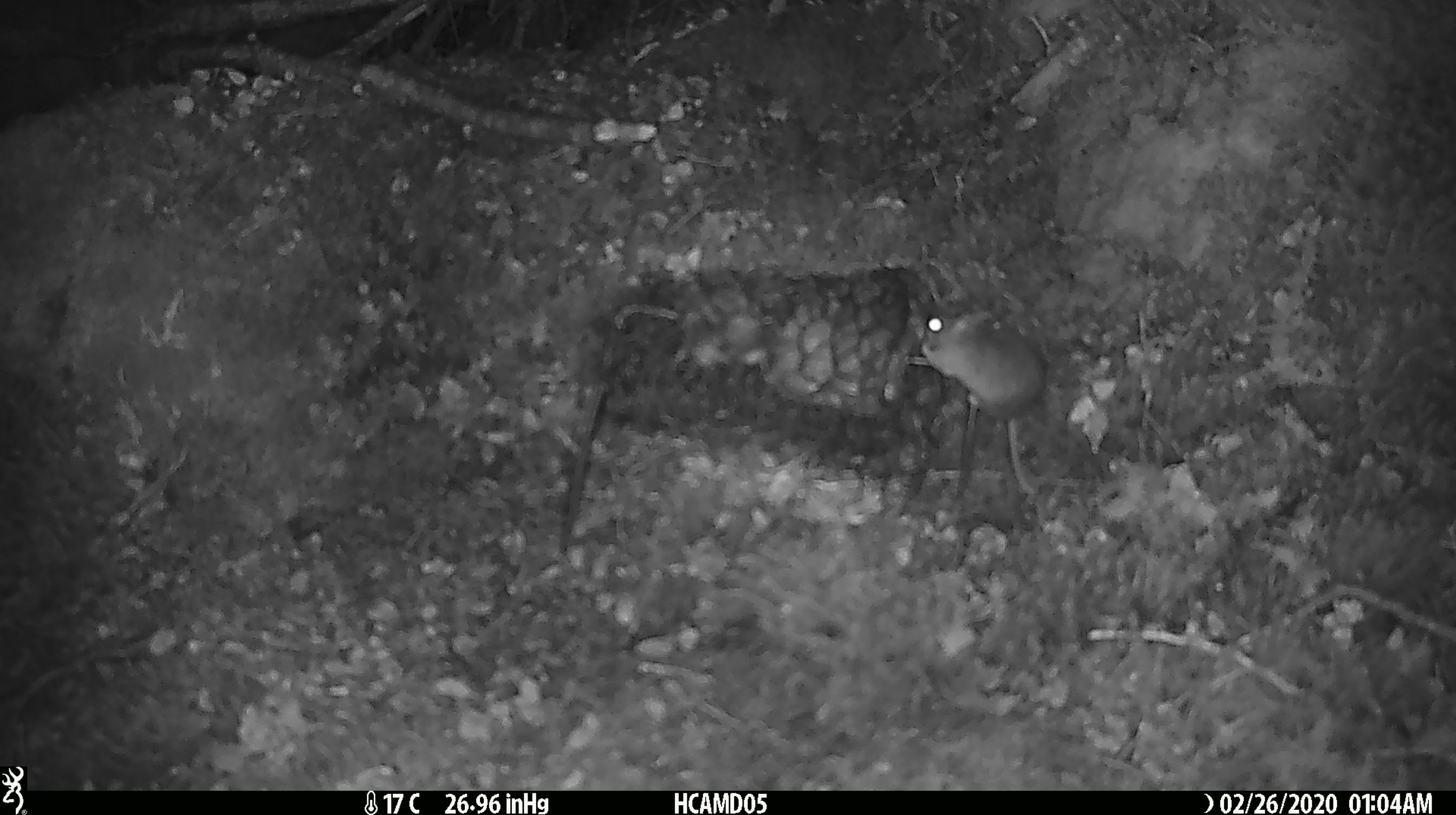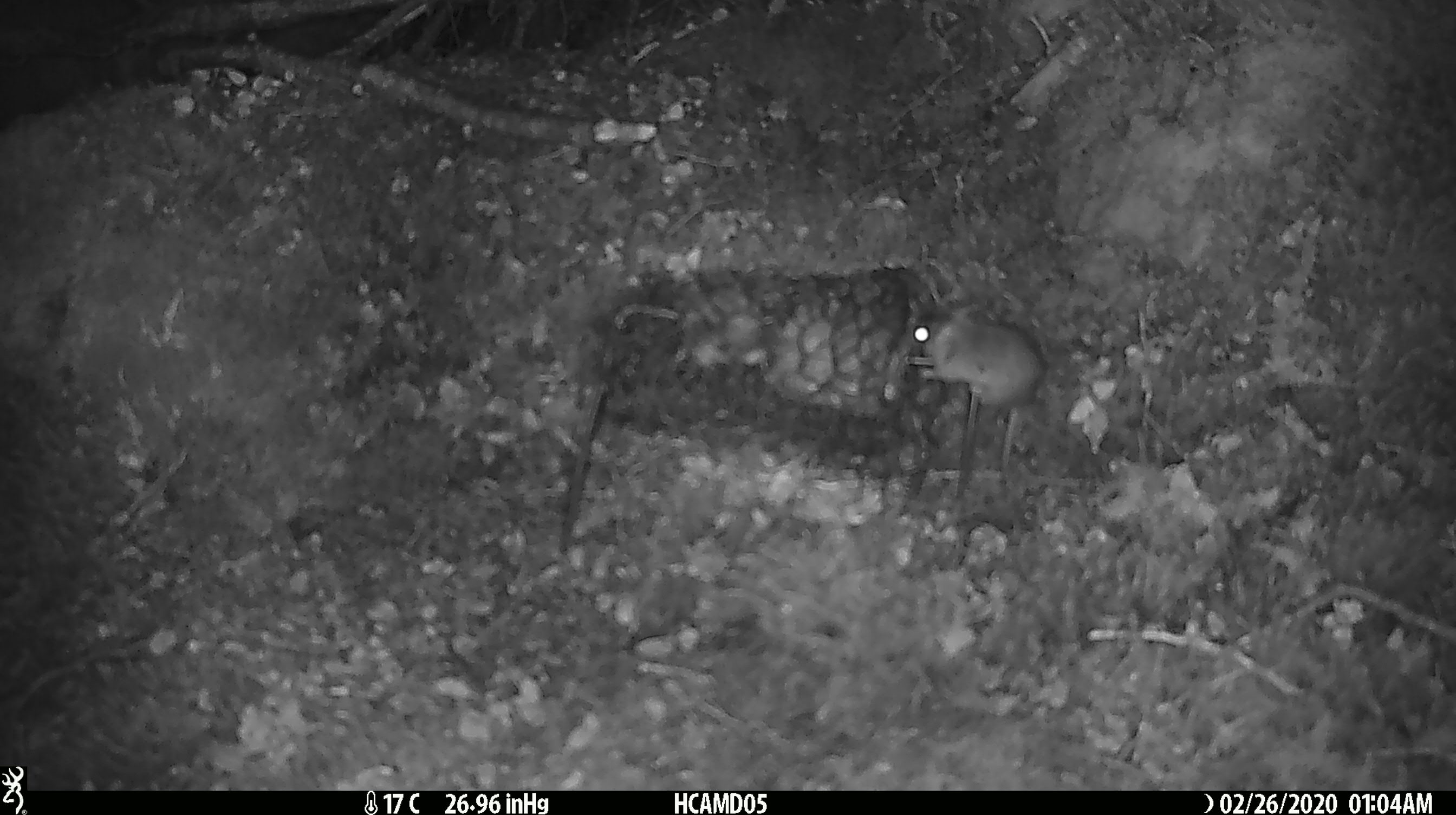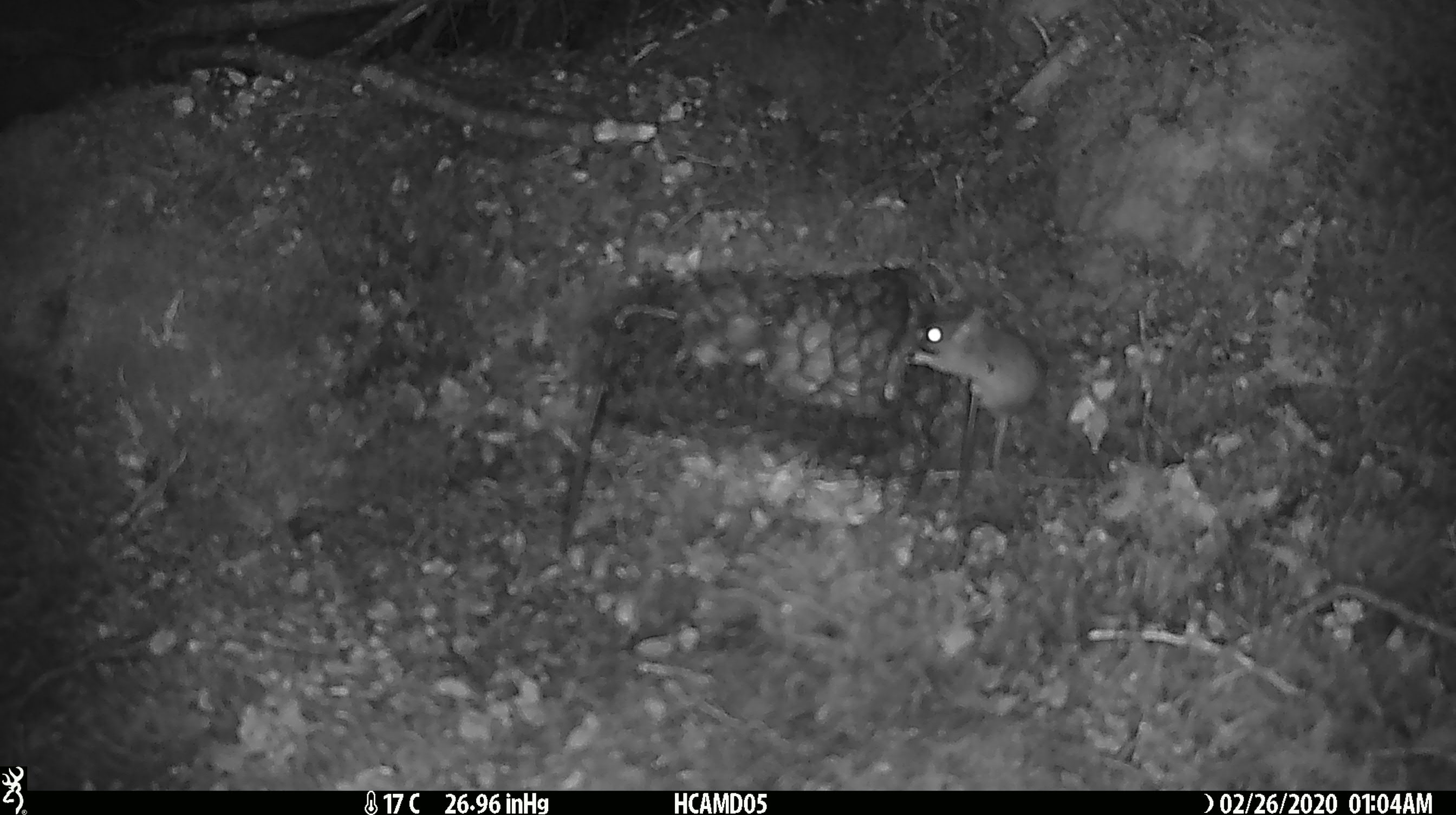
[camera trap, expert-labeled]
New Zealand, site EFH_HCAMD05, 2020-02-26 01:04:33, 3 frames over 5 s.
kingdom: Animalia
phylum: Chordata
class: Mammalia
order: Rodentia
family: Muridae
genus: Mus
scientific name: Mus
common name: mouse